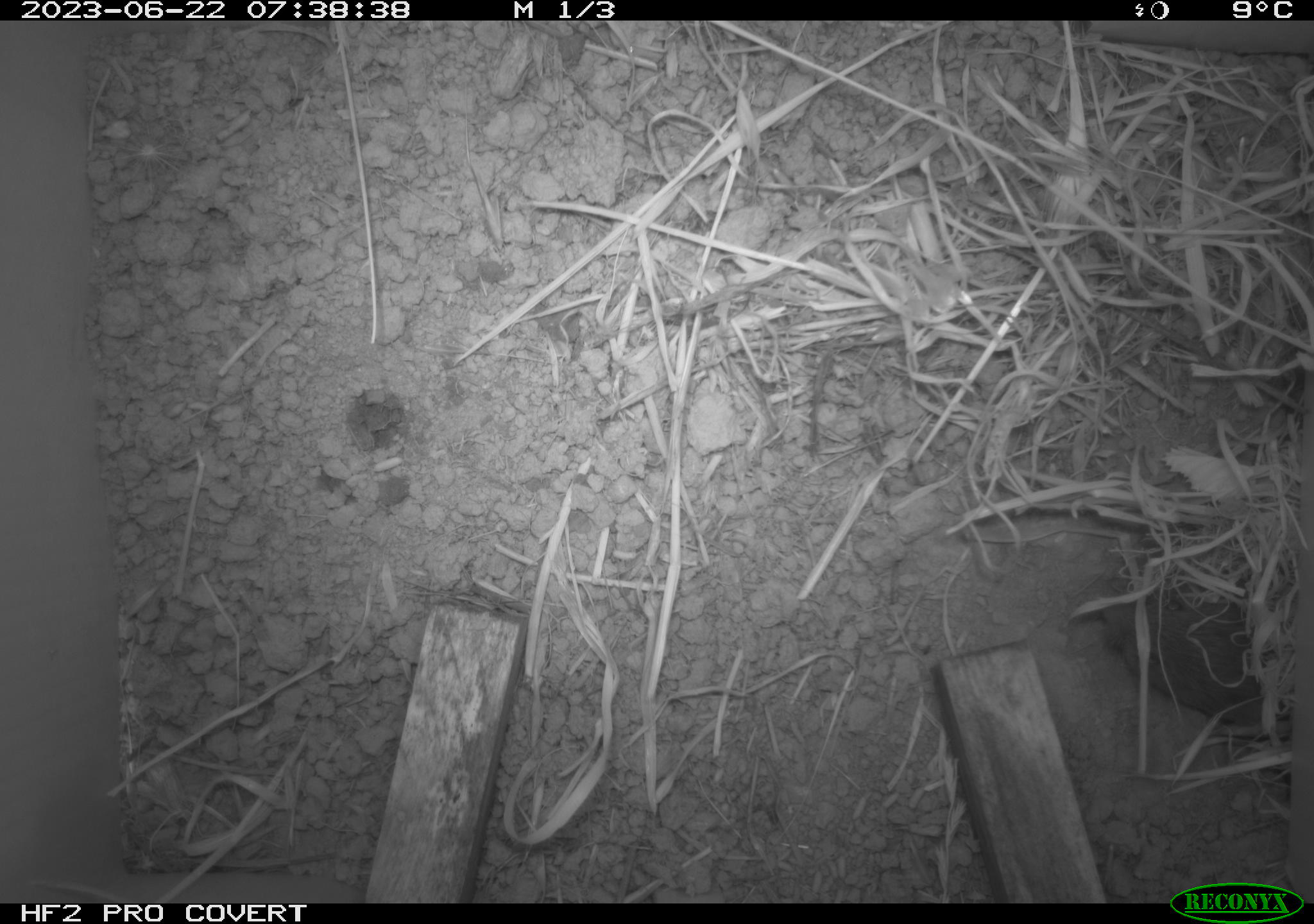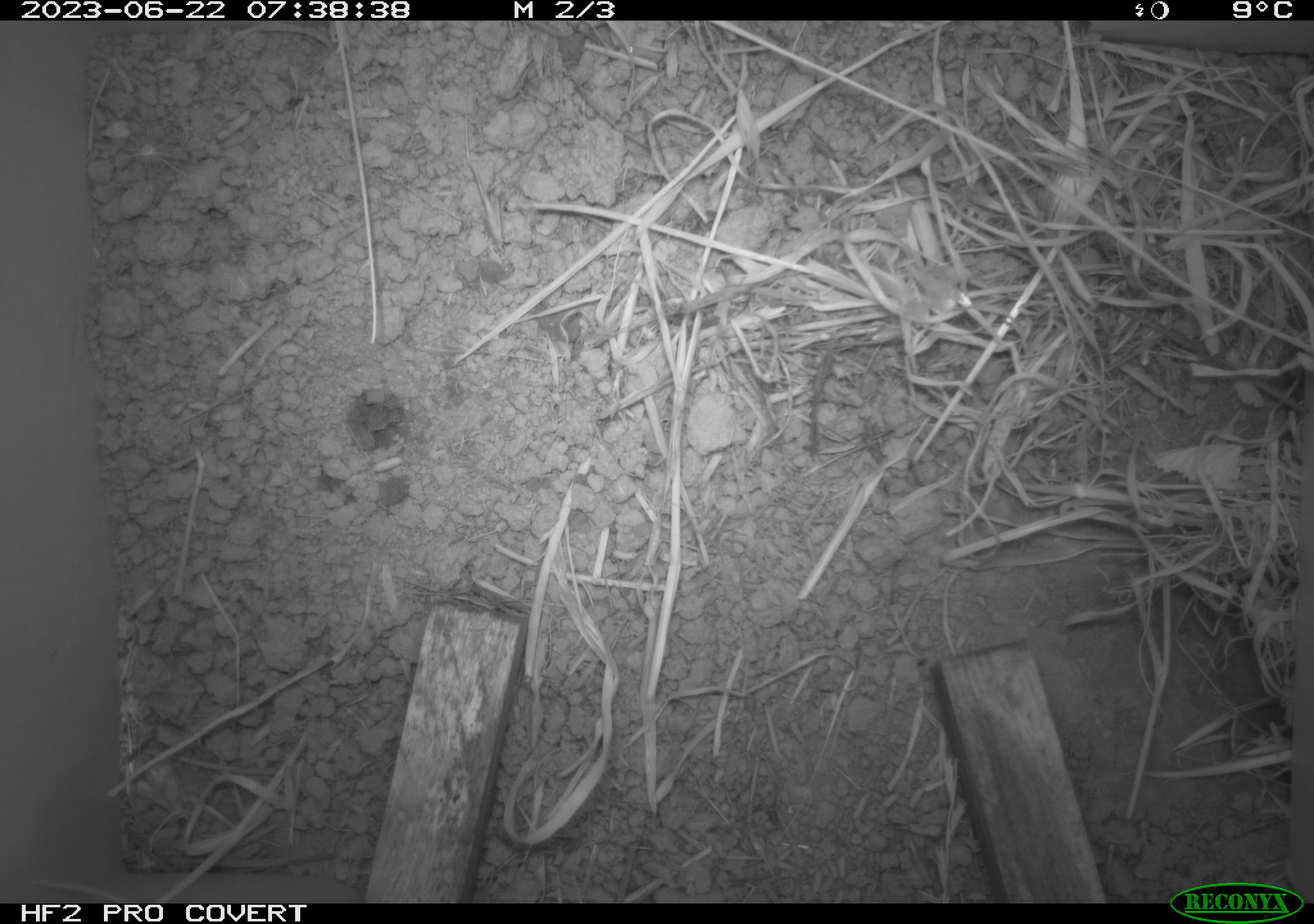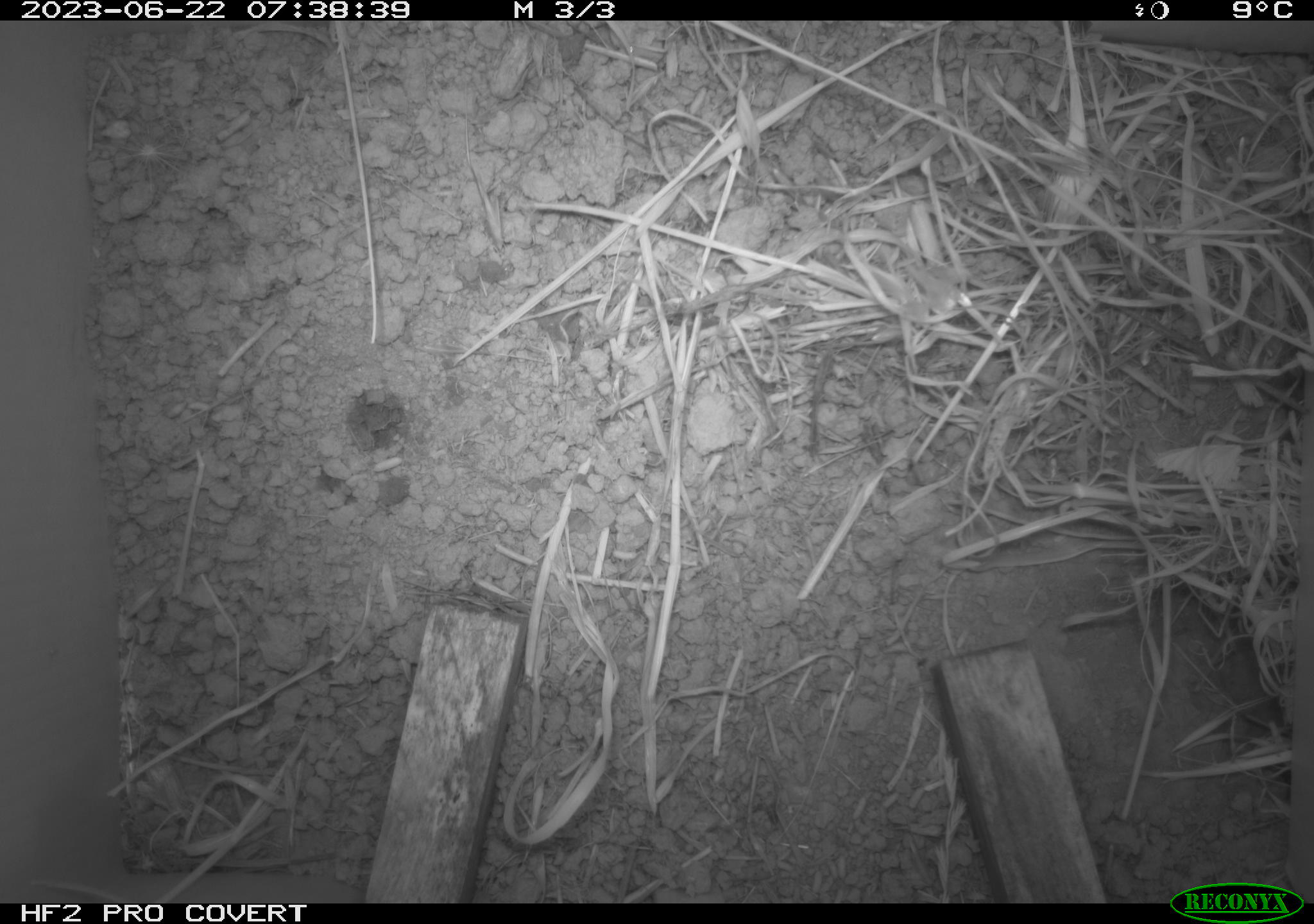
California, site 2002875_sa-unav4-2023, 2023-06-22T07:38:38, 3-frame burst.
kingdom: Animalia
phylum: Chordata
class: Mammalia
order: Rodentia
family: Cricetidae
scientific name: Arvicolinae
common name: voles, lemmings, and muskrats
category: arvicolinae subfamily